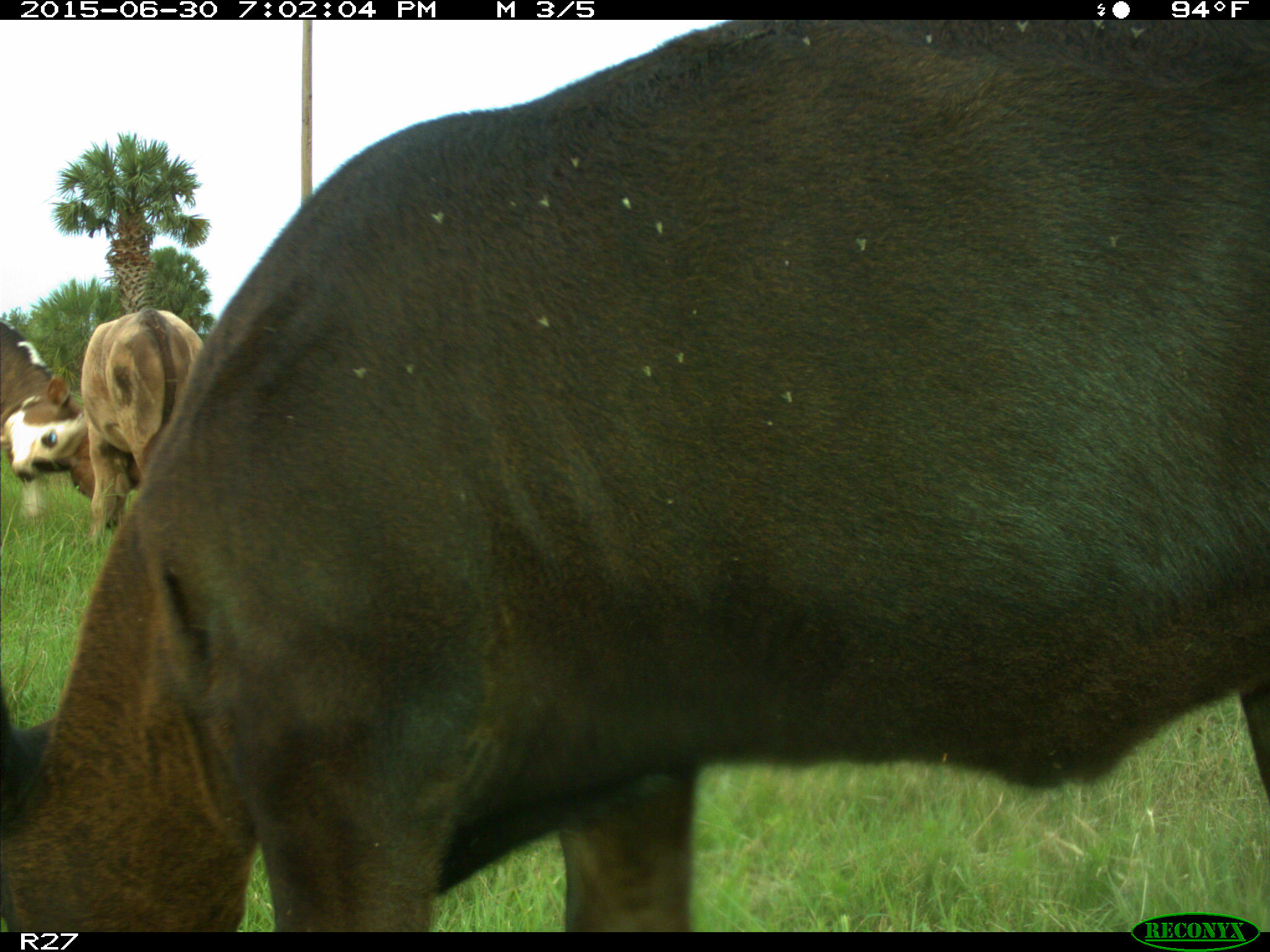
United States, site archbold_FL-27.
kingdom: Animalia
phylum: Chordata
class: Mammalia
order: Artiodactyla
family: Bovidae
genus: Bos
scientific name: Bos taurus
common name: domestic cow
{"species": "Bos taurus (domestic cow)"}